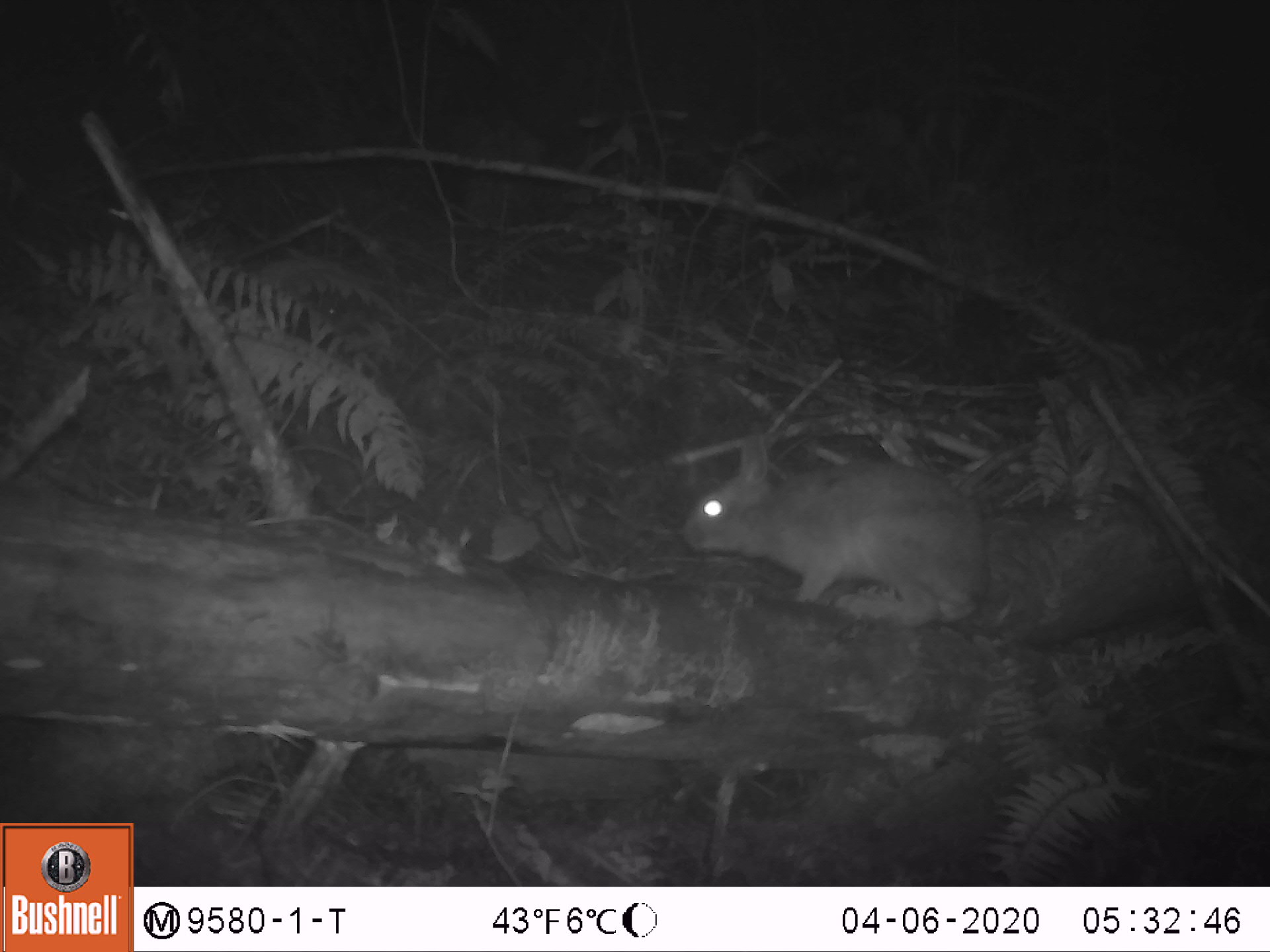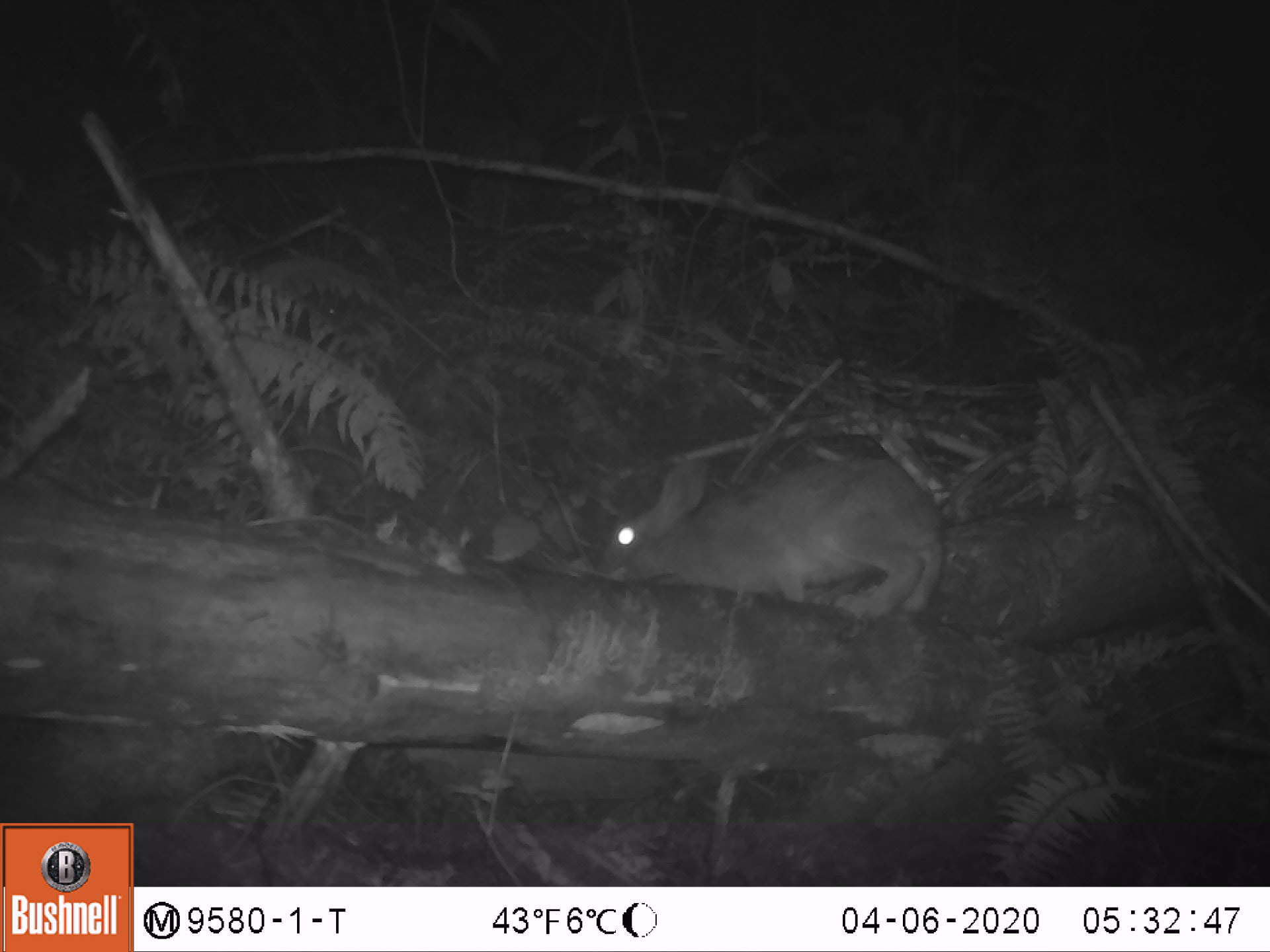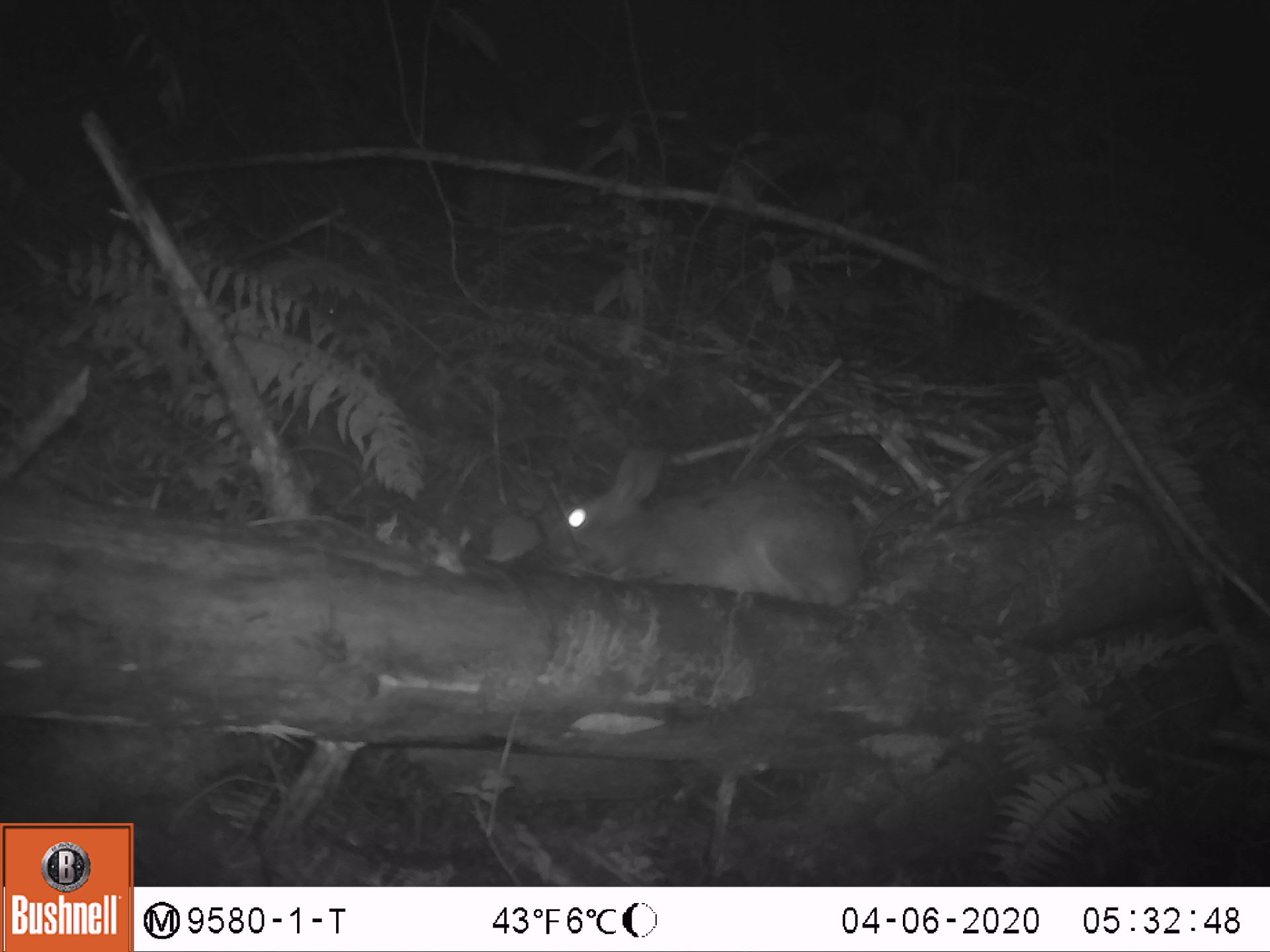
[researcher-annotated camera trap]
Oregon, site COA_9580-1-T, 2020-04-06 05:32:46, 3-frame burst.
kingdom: Animalia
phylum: Chordata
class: Mammalia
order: Lagomorpha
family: Leporidae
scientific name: Leporidae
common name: hares and rabbits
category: leporidae family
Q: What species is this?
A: Leporidae family (hares and rabbits) (Leporidae).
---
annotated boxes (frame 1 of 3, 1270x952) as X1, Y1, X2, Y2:
leporidae family: 676, 422, 999, 625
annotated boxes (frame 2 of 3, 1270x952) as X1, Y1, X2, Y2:
leporidae family: 599, 449, 937, 638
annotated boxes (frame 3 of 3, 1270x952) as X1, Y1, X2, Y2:
leporidae family: 545, 436, 866, 624